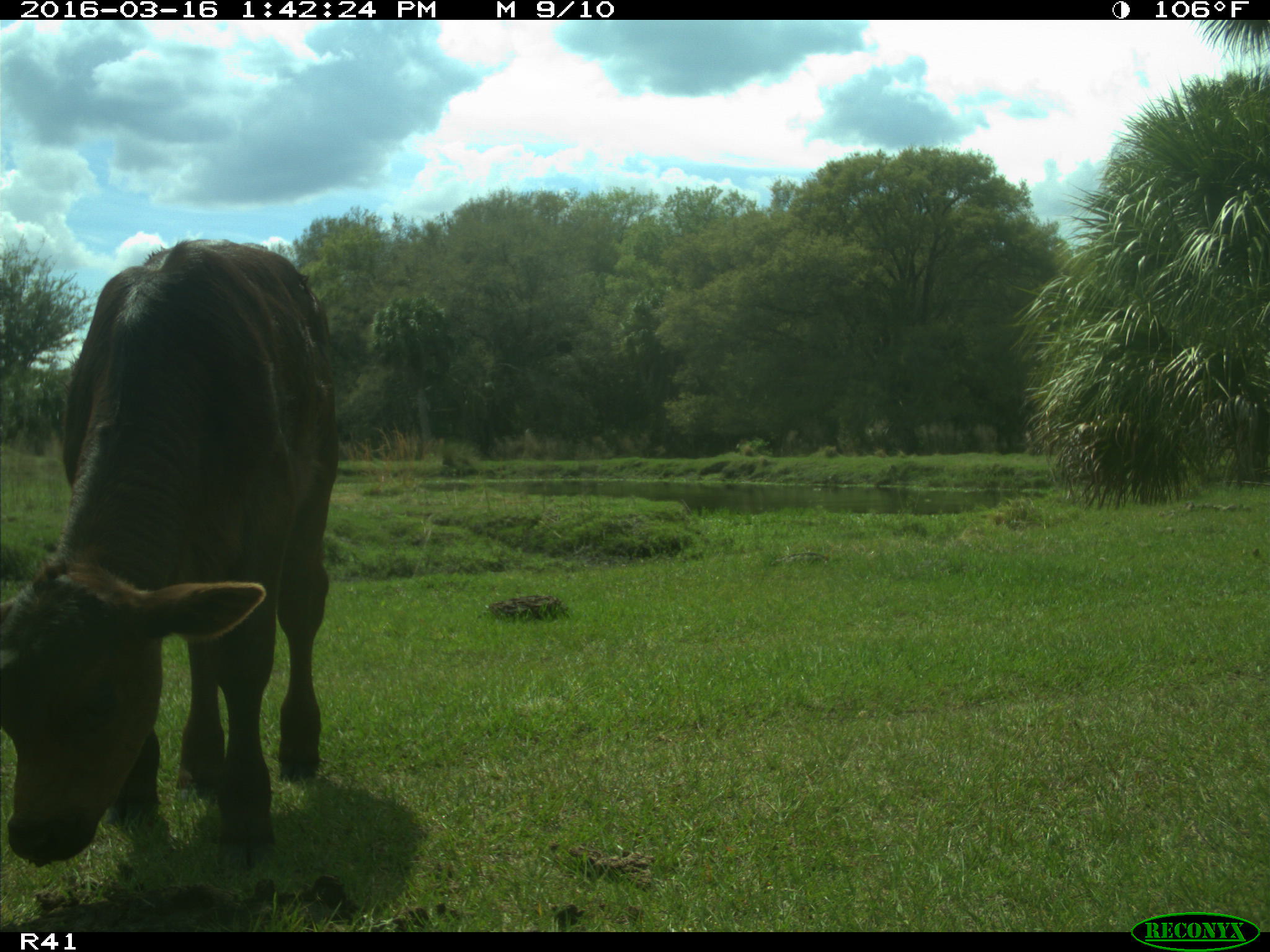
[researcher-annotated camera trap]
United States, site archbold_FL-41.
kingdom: Animalia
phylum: Chordata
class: Mammalia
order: Artiodactyla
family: Bovidae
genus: Bos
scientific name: Bos taurus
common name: domestic cow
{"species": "Bos taurus (domestic cow)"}